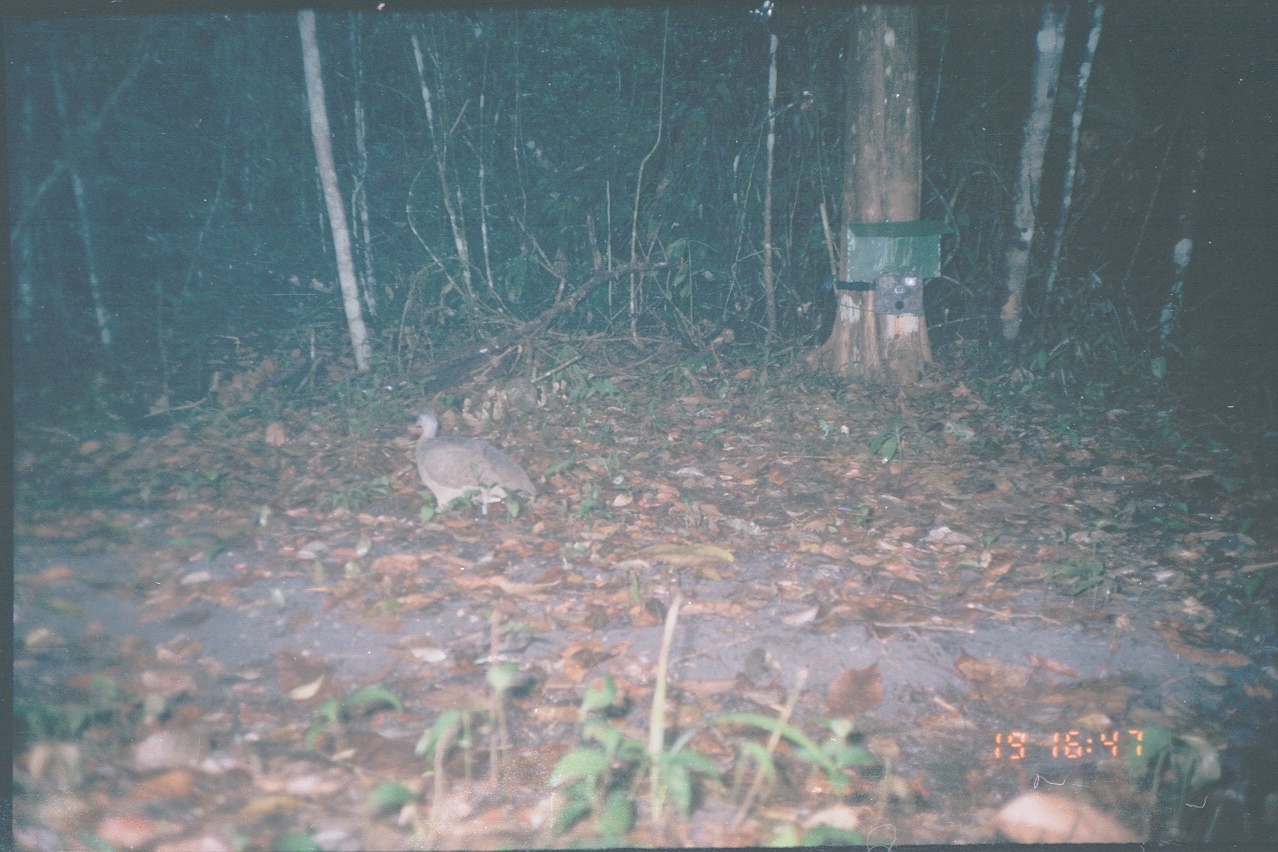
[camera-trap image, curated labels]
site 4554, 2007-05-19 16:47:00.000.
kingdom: Animalia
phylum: Chordata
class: Aves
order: Tinamiformes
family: Tinamidae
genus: Tinamus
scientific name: Tinamus major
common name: great tinamou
Tinamus major (great tinamou), count 1.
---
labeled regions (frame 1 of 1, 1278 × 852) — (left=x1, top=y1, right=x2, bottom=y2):
tinamus major: (left=411, top=411, right=539, bottom=518)